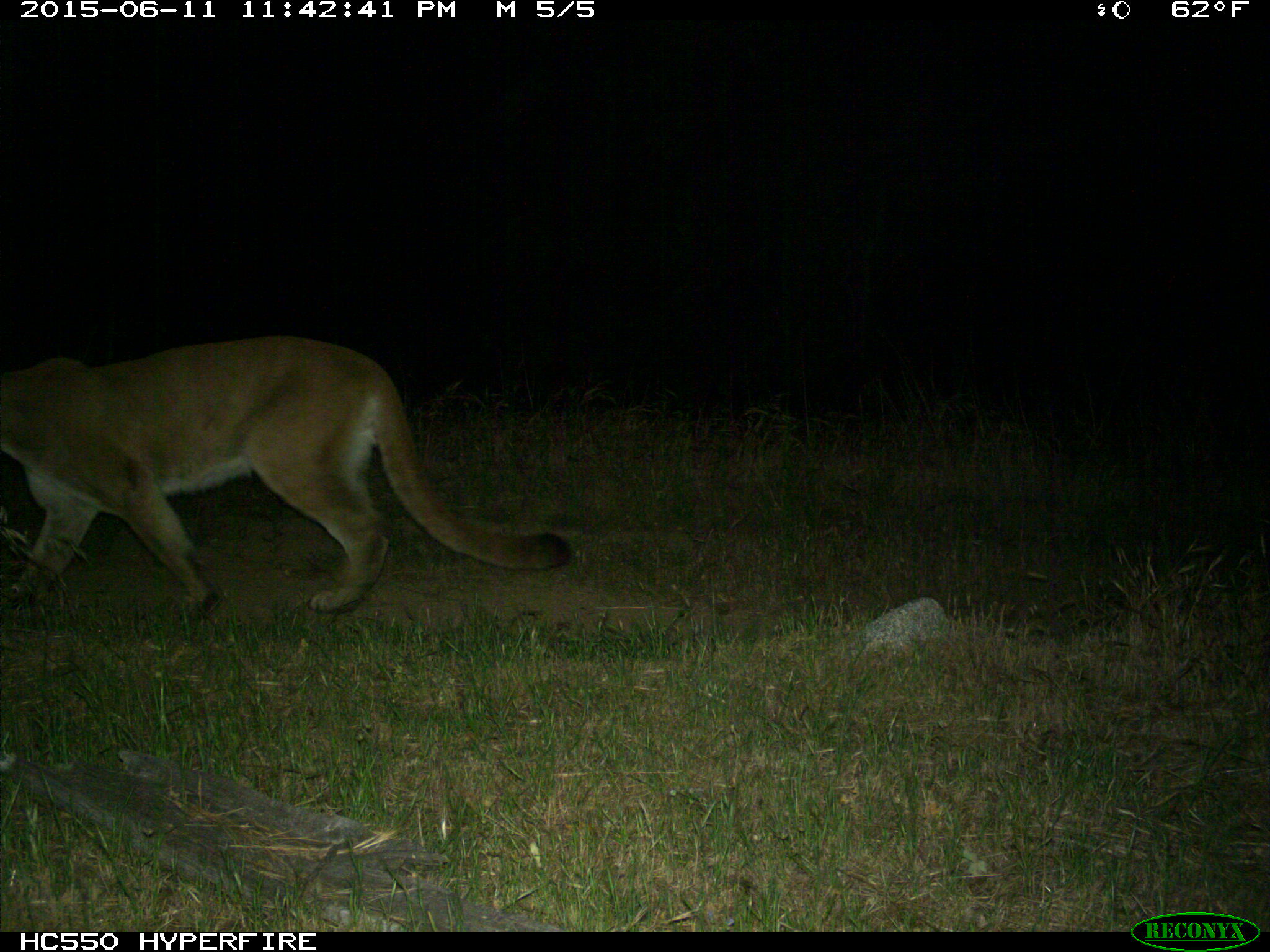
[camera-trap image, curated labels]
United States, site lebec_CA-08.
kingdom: Animalia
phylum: Chordata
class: Mammalia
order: Carnivora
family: Felidae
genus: Puma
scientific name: Puma concolor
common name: mountain lion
Puma concolor (mountain lion).